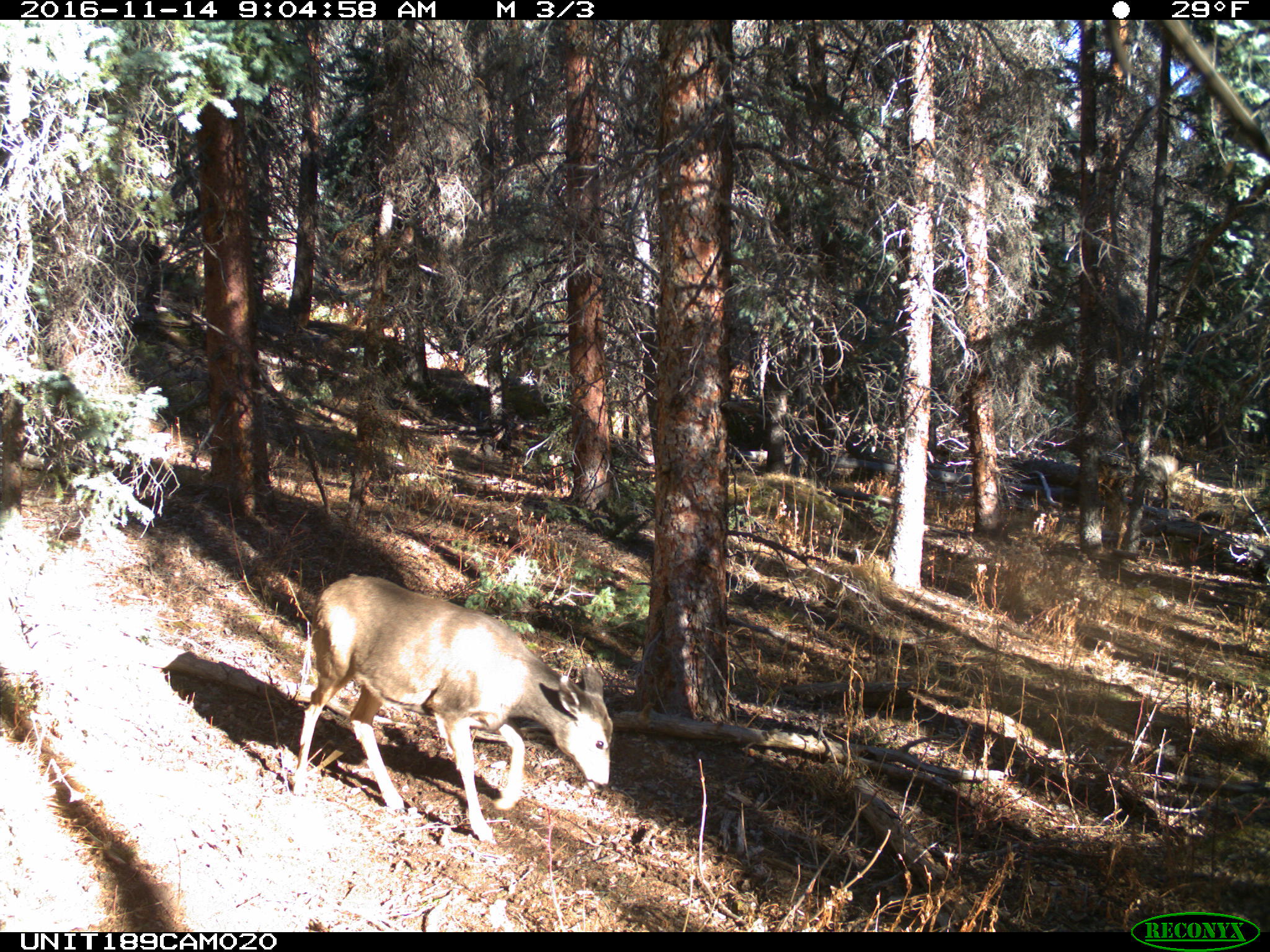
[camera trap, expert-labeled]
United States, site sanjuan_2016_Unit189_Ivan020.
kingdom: Animalia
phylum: Chordata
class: Mammalia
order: Artiodactyla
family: Cervidae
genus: Odocoileus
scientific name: Odocoileus hemionus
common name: mule deer